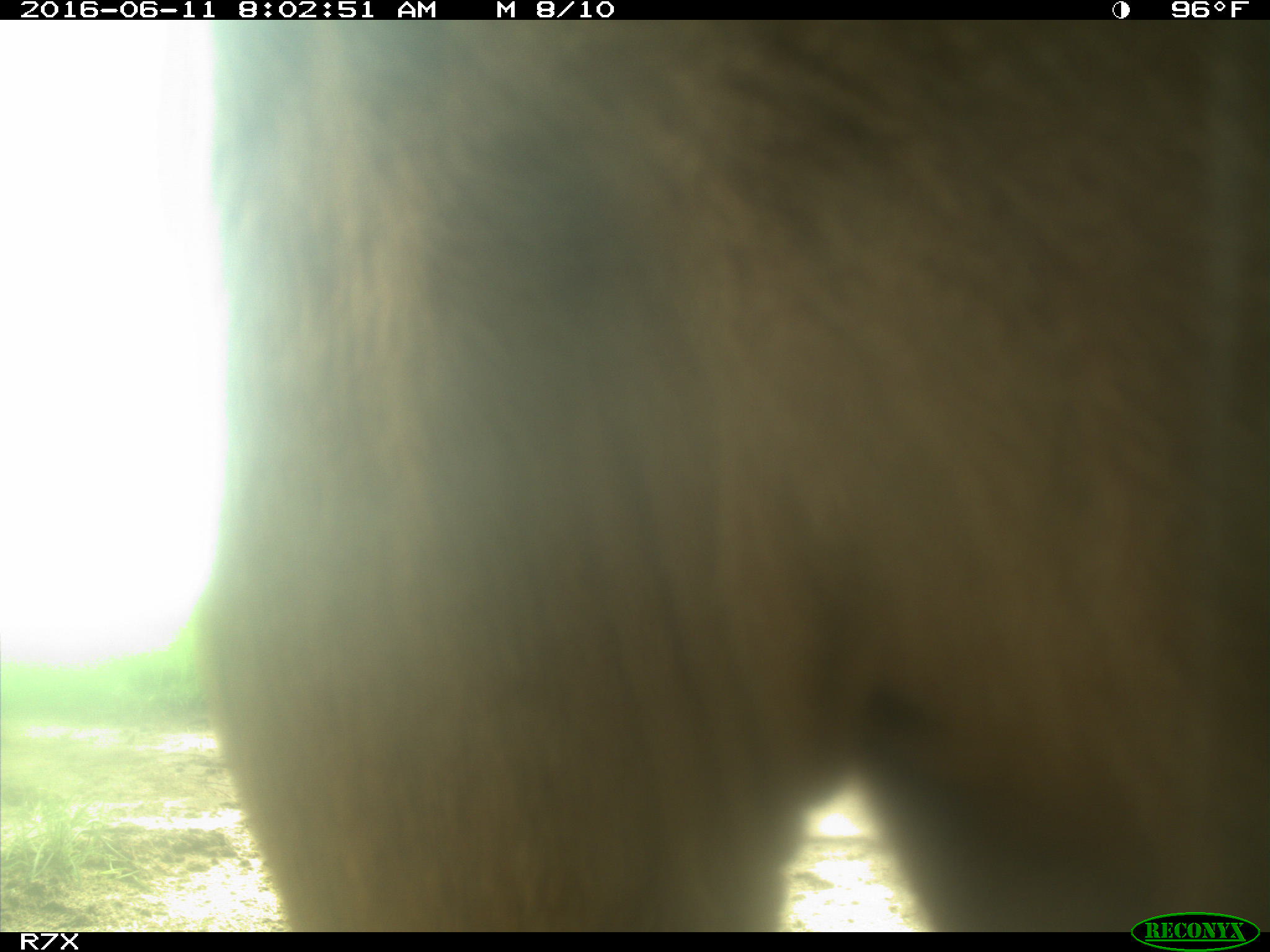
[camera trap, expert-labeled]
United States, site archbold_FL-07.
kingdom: Animalia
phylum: Chordata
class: Mammalia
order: Artiodactyla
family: Bovidae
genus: Bos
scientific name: Bos taurus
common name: domestic cow